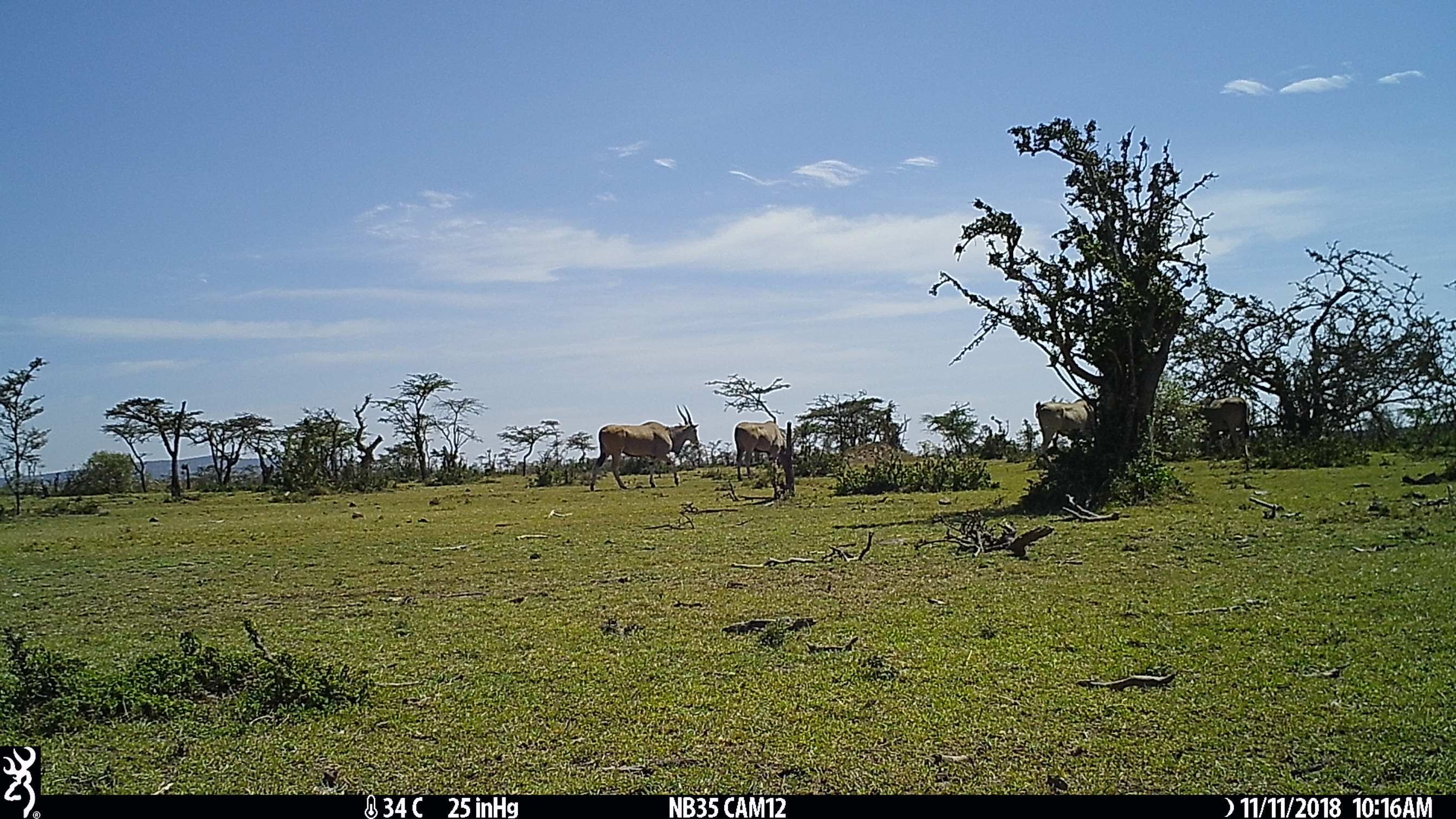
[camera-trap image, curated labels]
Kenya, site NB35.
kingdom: Animalia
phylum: Chordata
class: Mammalia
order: Artiodactyla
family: Bovidae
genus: Tragelaphus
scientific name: Tragelaphus oryx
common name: eland